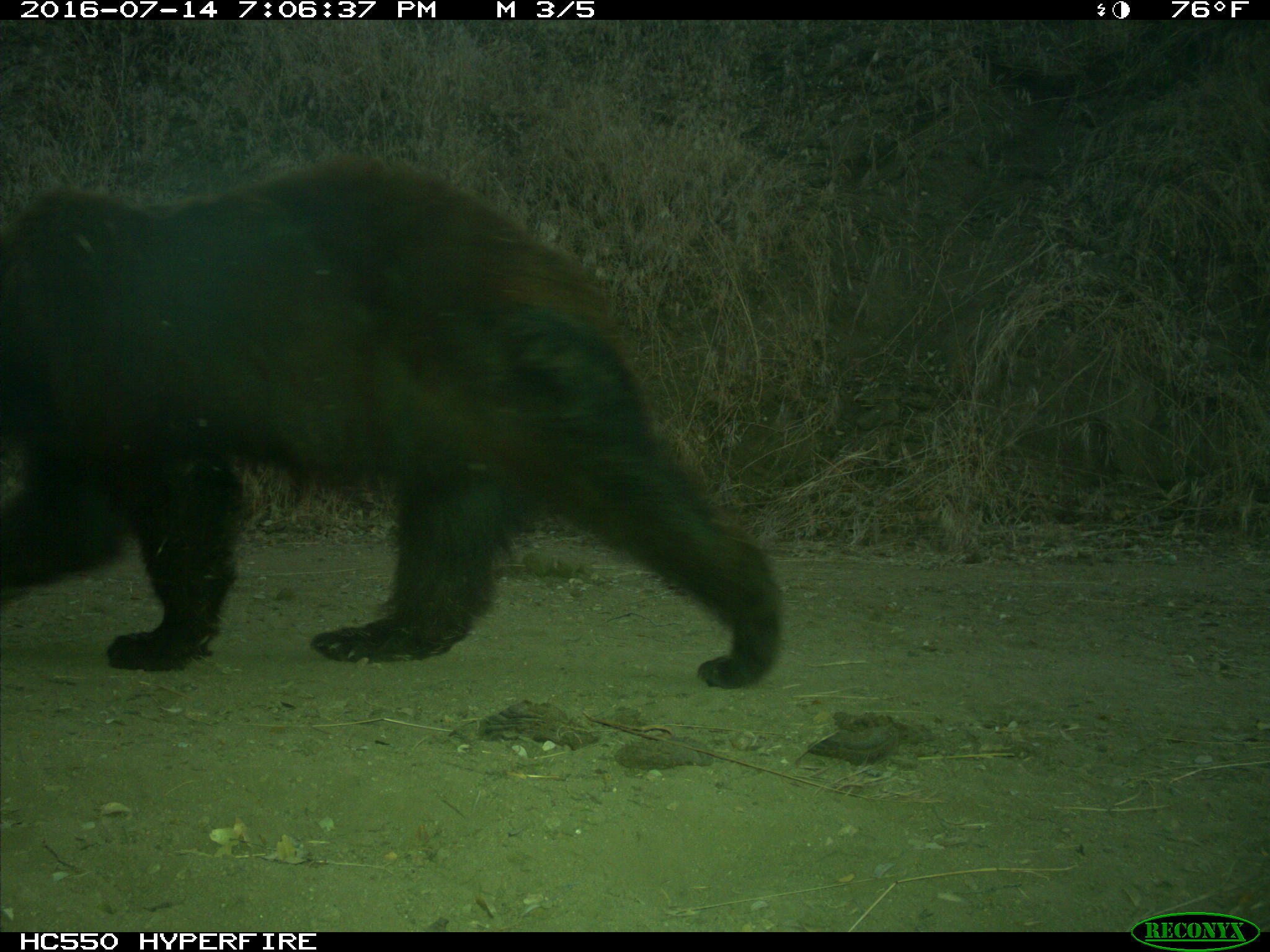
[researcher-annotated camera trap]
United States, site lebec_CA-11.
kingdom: Animalia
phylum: Chordata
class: Mammalia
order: Carnivora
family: Ursidae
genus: Ursus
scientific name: Ursus americanus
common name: american black bear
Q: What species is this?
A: Ursus americanus (american black bear).